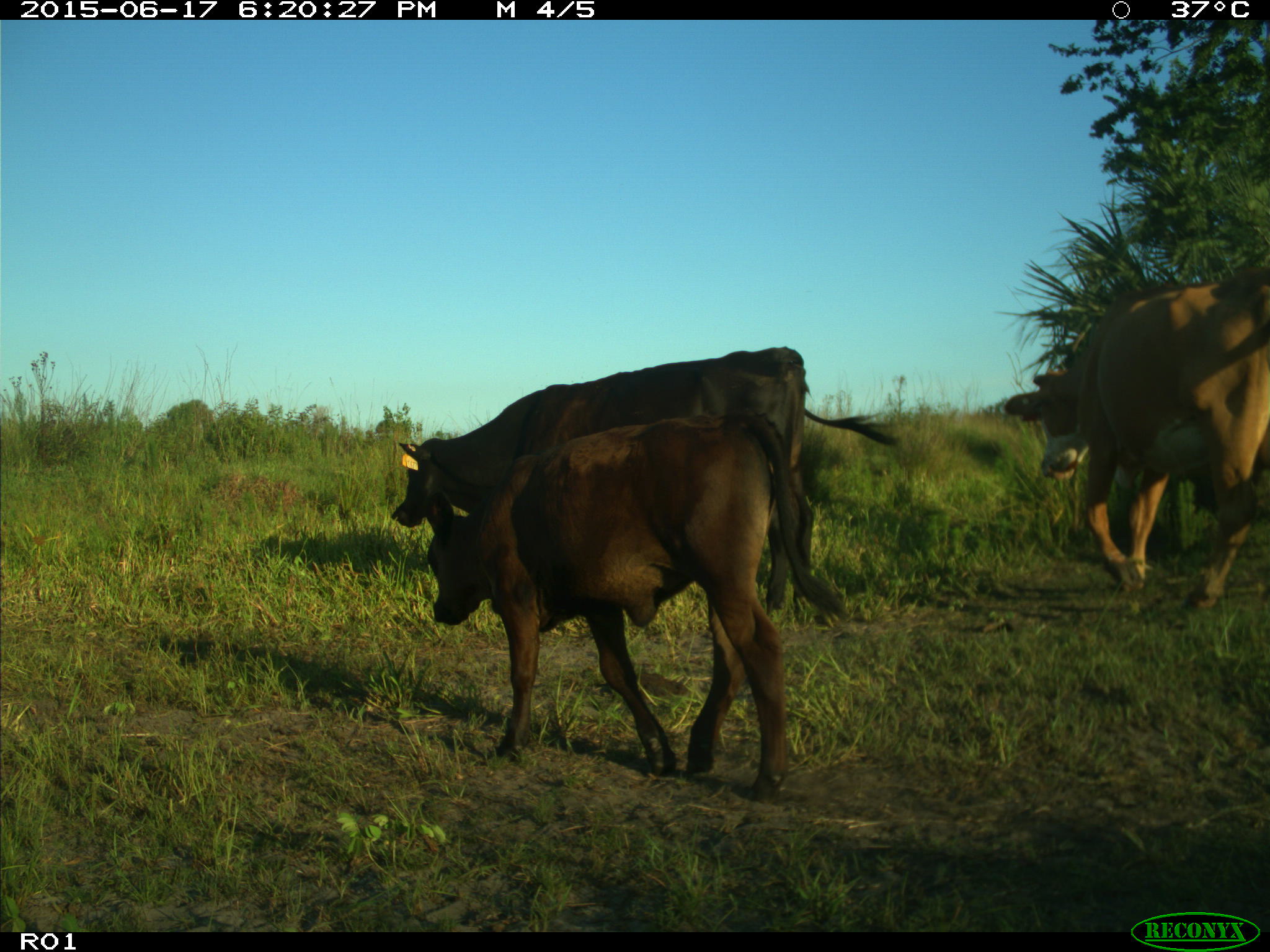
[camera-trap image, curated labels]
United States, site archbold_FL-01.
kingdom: Animalia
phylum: Chordata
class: Mammalia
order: Artiodactyla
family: Bovidae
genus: Bos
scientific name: Bos taurus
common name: domestic cow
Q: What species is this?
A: Bos taurus (domestic cow).